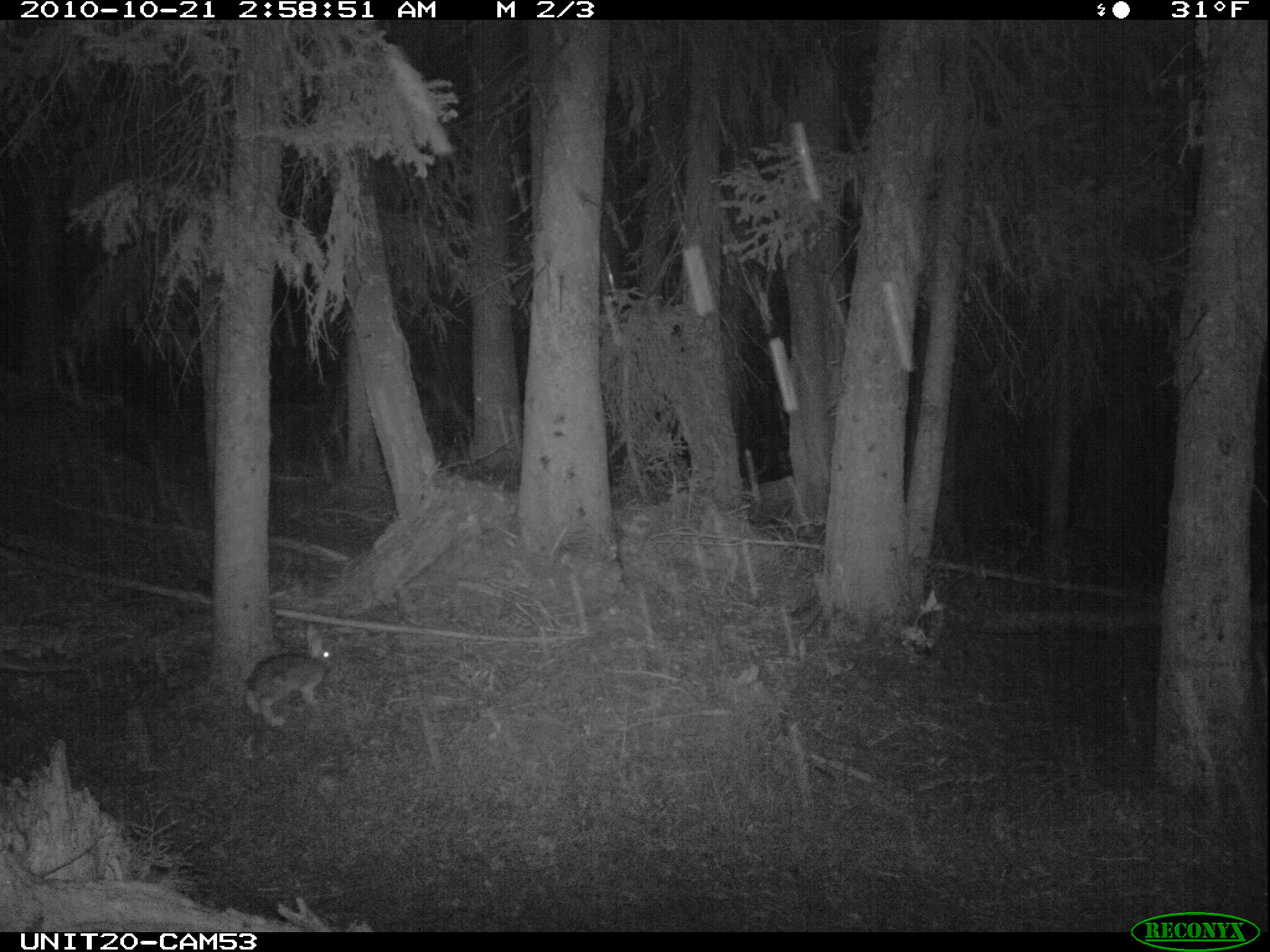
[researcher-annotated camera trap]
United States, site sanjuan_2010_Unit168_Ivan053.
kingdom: Animalia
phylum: Chordata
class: Mammalia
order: Lagomorpha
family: Leporidae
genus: Lepus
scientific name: Lepus americanus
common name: snowshoe hare